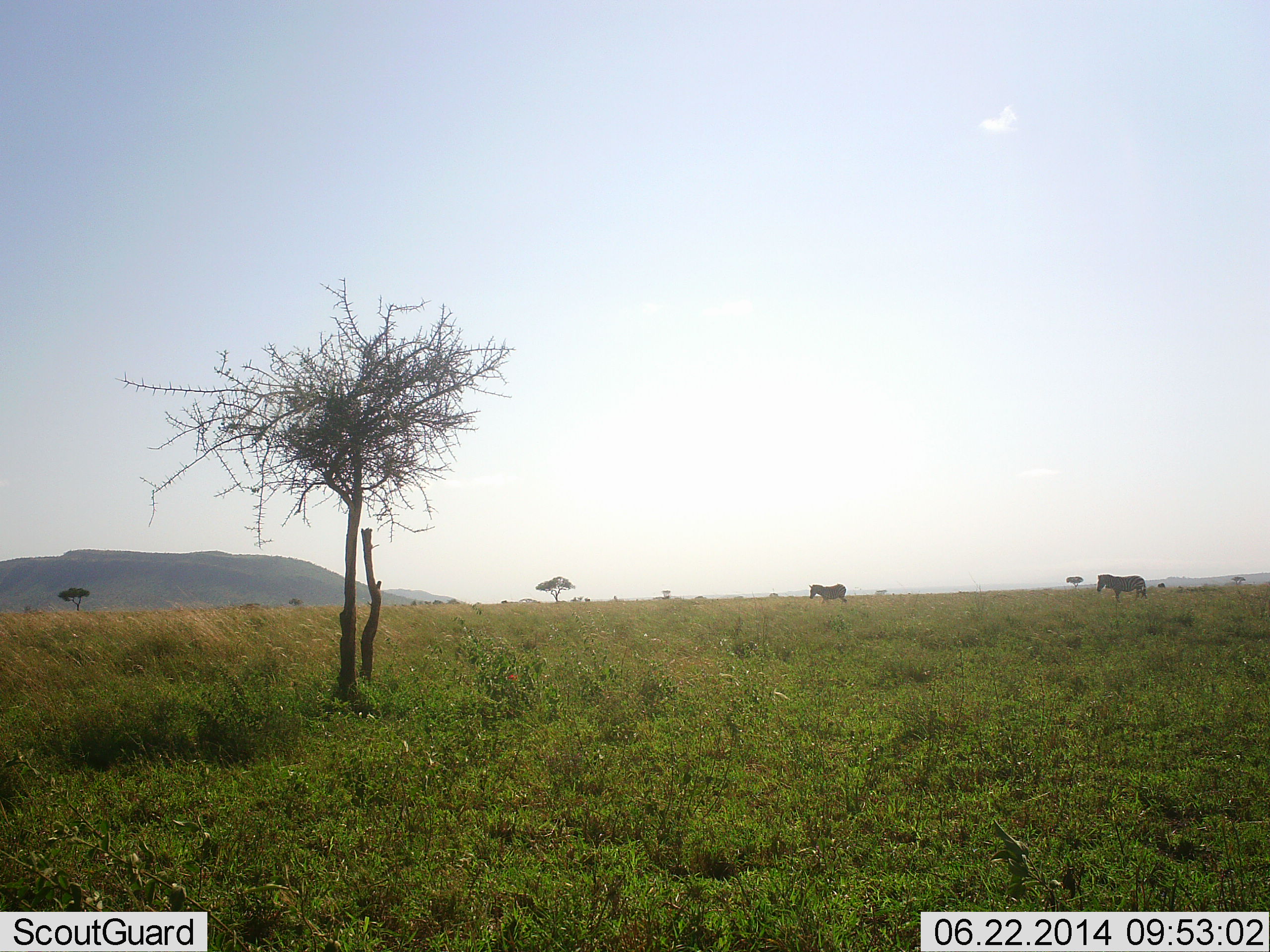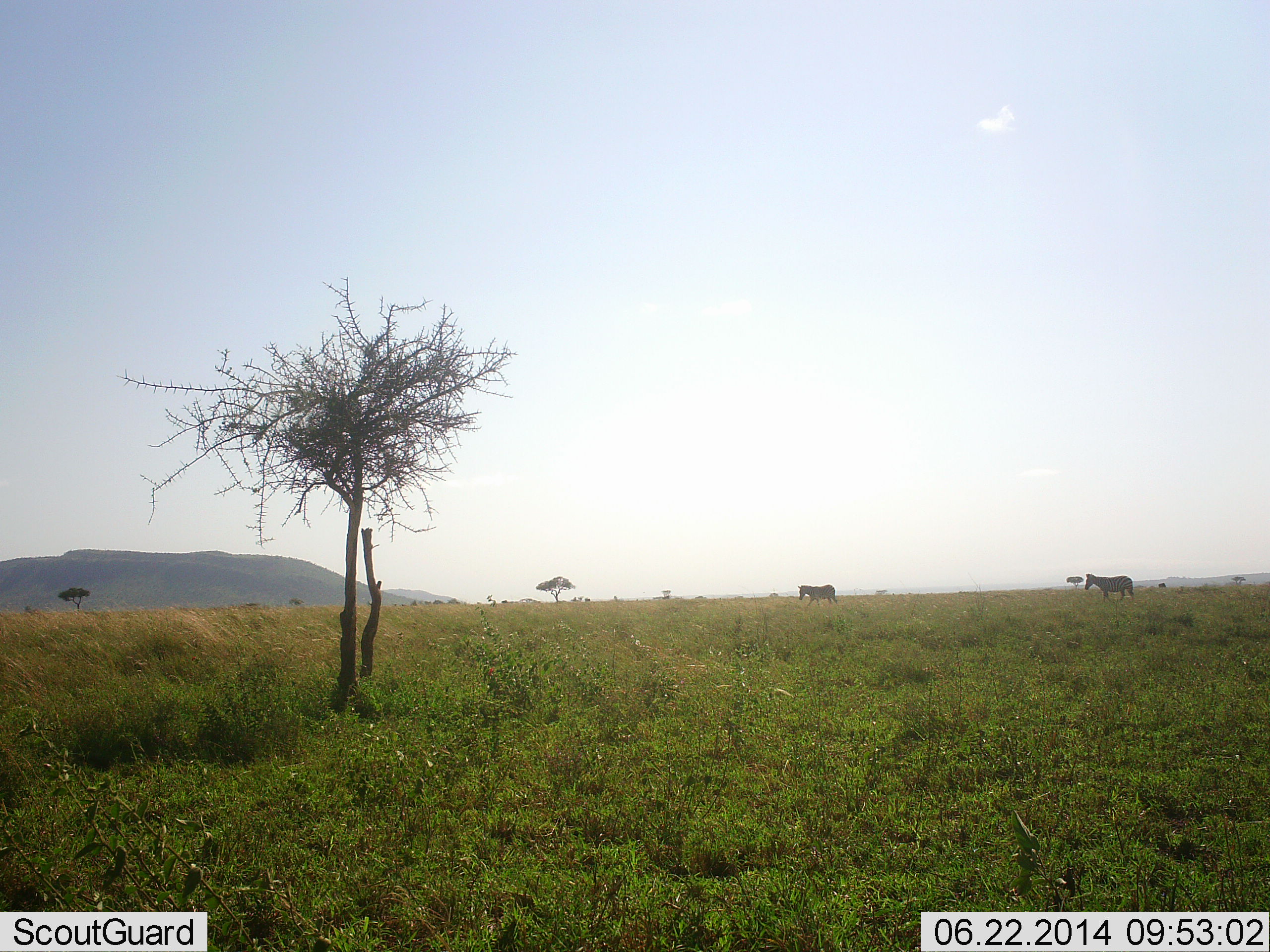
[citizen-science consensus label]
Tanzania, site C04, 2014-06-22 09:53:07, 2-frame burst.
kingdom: Animalia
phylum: Chordata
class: Mammalia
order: Perissodactyla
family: Equidae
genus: Equus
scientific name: Equus quagga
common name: plains zebra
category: zebra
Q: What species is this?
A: Zebra (plains zebra) (Equus quagga).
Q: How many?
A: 2.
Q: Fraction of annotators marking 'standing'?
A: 0%.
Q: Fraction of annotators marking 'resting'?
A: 0%.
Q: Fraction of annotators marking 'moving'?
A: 100%.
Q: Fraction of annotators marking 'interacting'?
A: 0%.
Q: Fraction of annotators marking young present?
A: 0%.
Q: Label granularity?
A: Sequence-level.